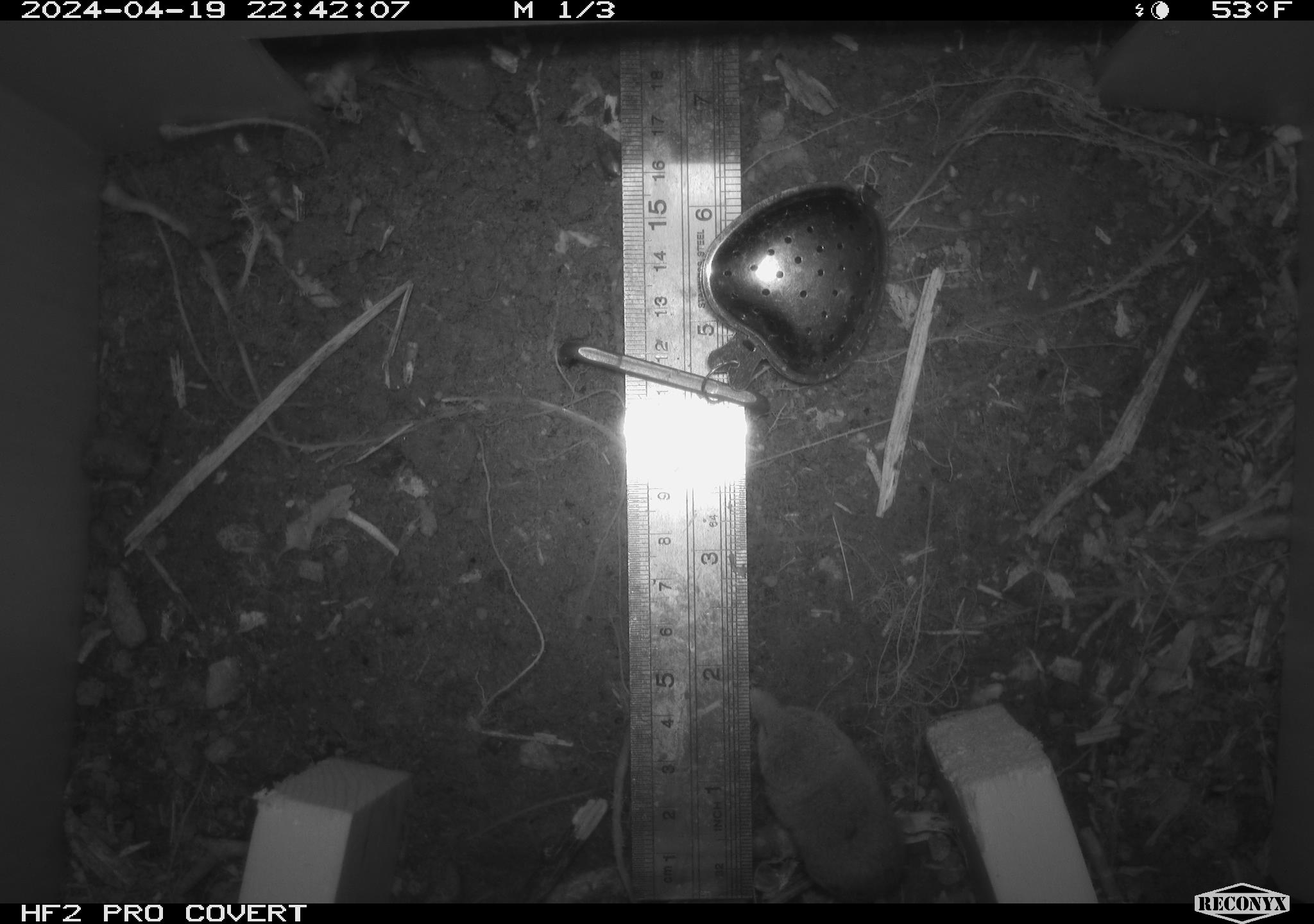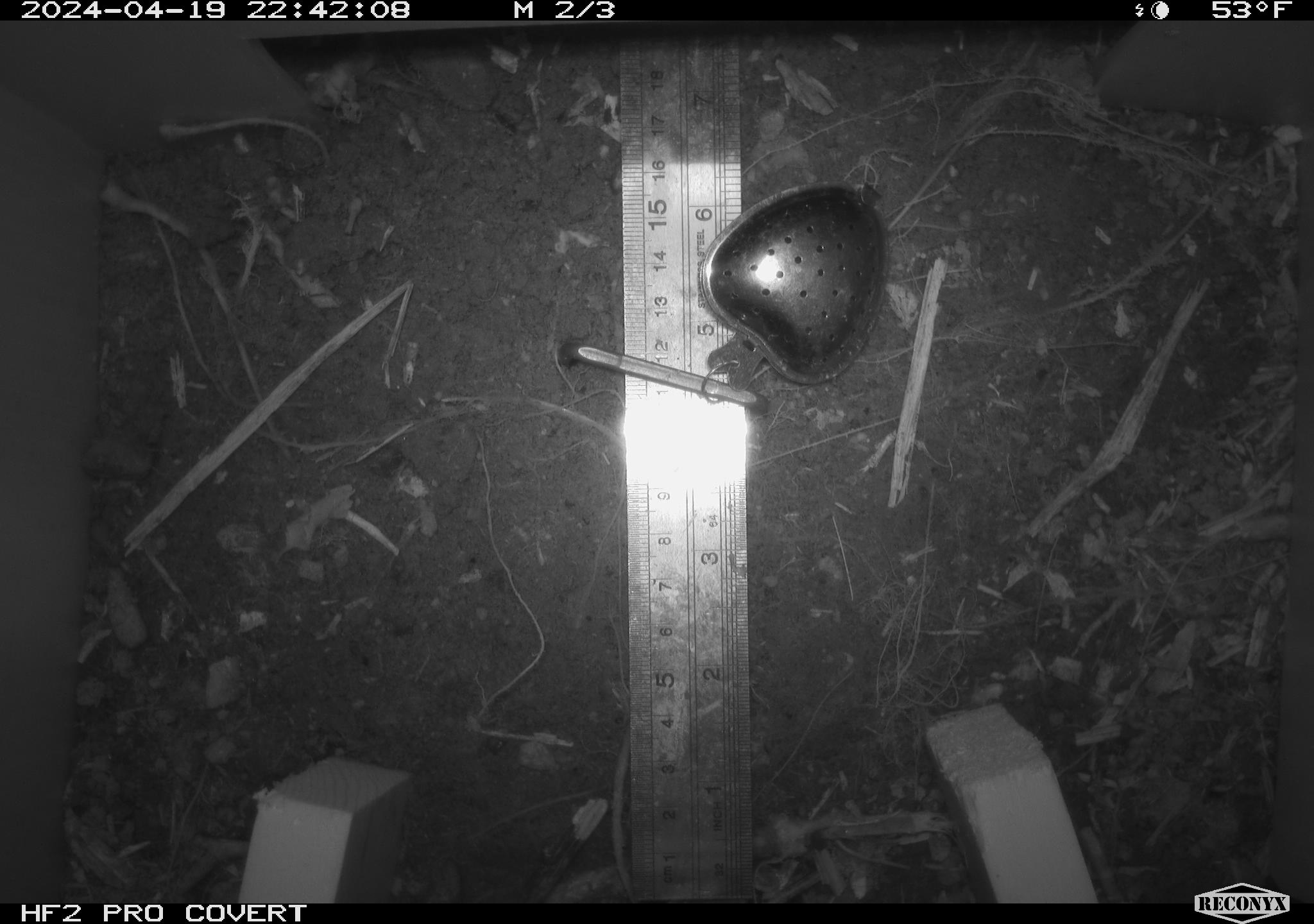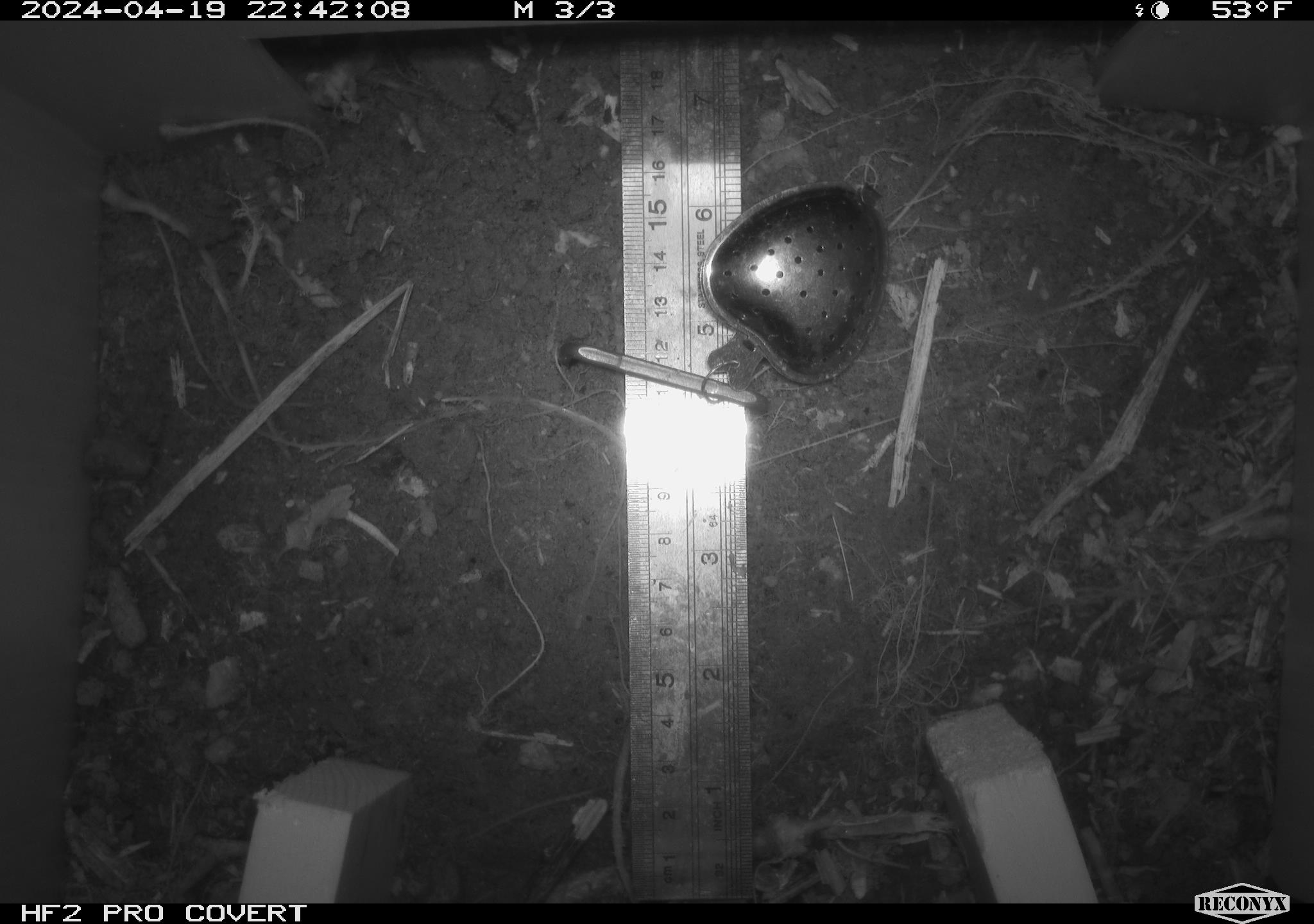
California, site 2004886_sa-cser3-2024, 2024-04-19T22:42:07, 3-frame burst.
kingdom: Animalia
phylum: Chordata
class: Mammalia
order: Eulipotyphla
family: Soricidae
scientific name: Soricidae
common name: shrews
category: soricidae family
Soricidae family (shrews) (Soricidae).